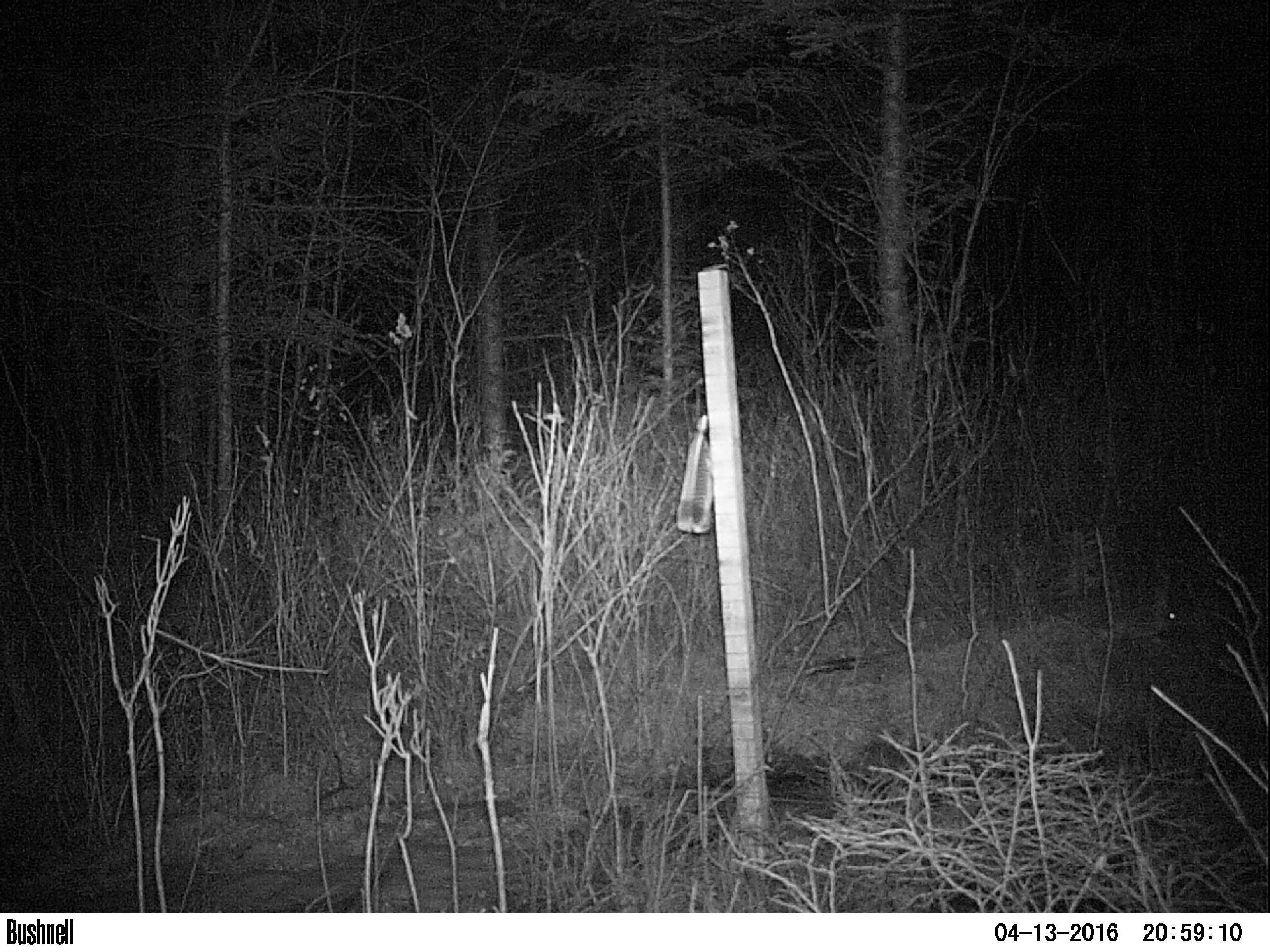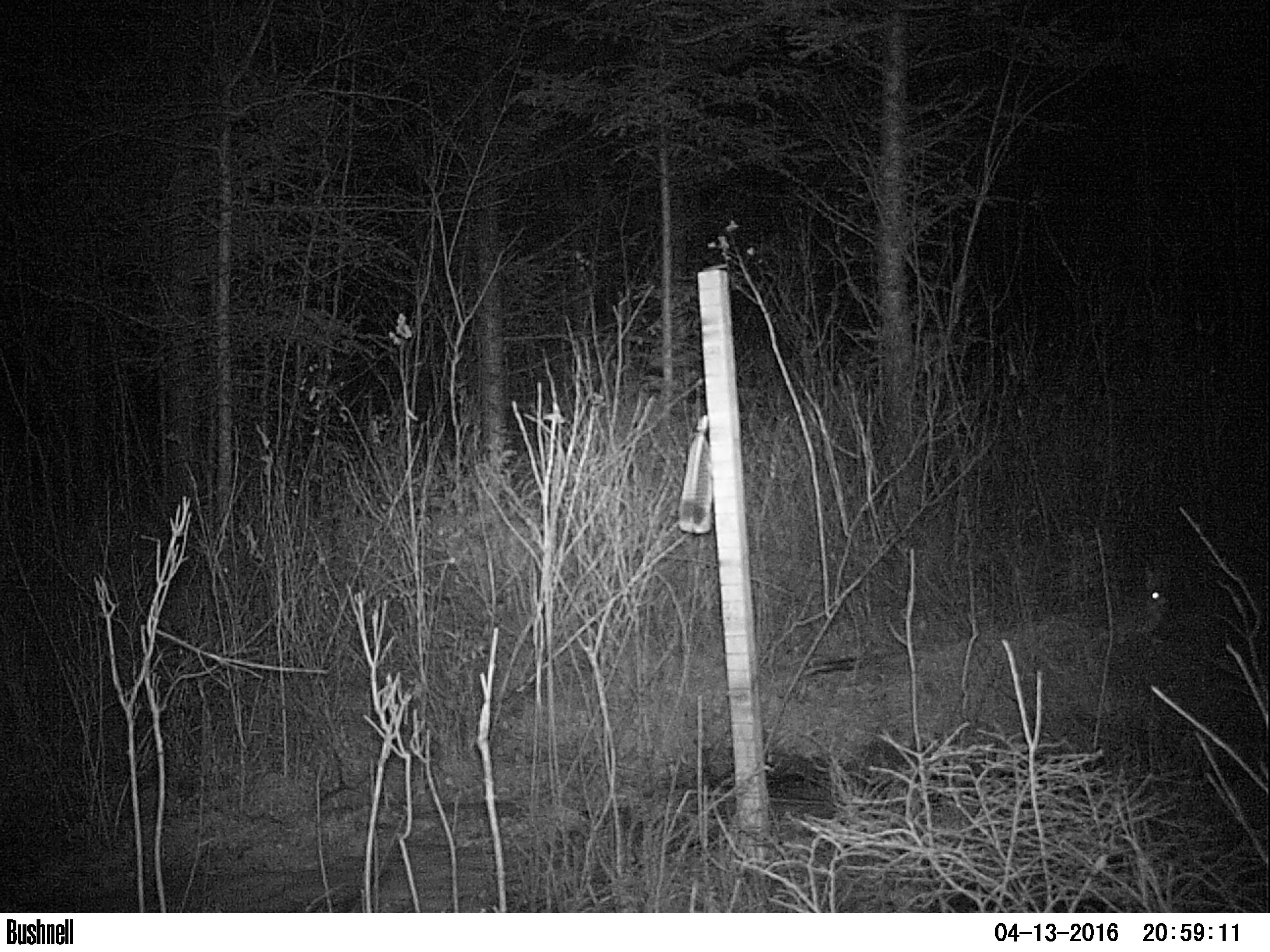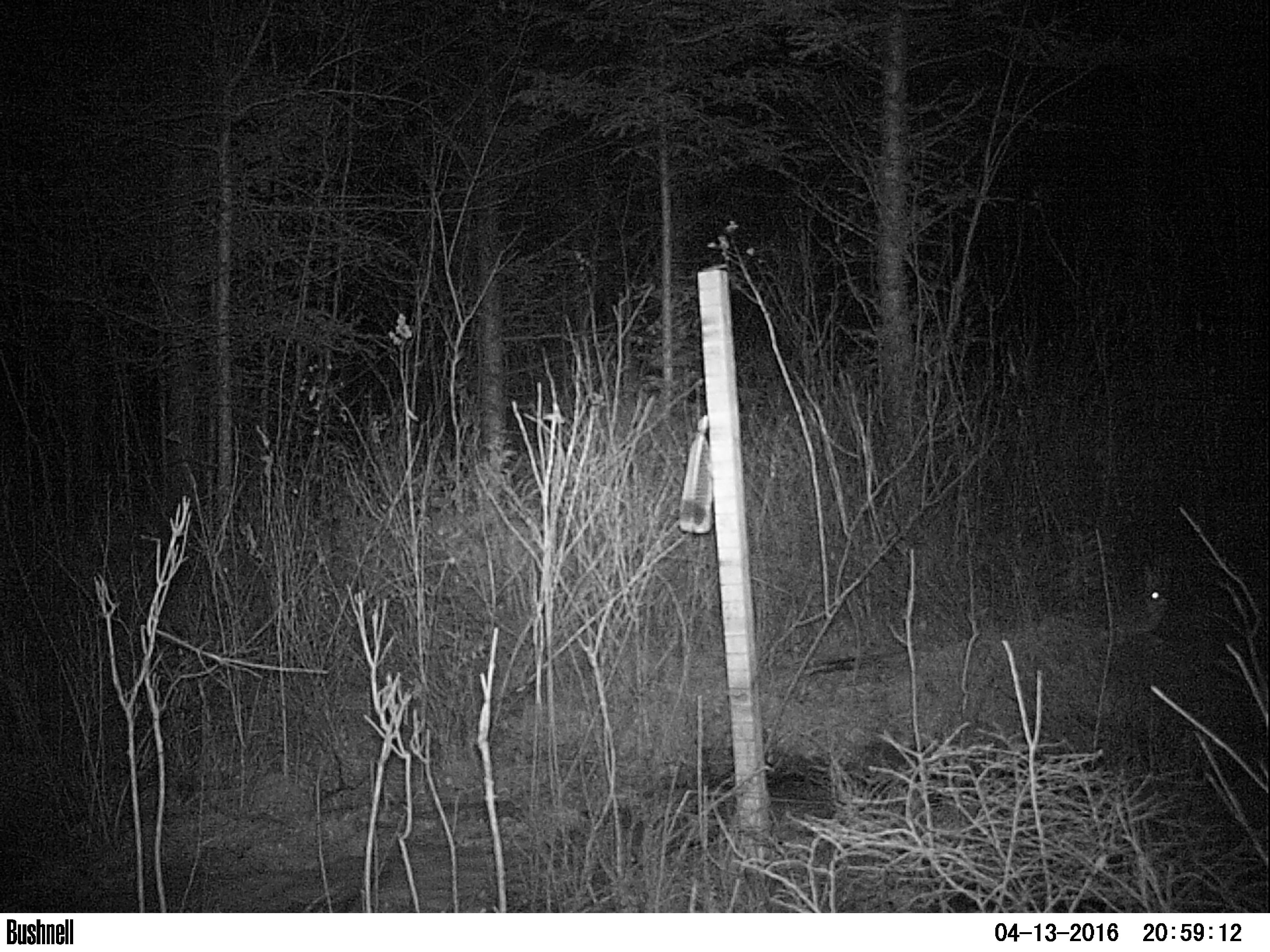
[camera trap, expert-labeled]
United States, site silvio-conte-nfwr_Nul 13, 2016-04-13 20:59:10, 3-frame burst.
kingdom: Animalia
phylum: Chordata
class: Mammalia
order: Lagomorpha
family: Leporidae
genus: Lepus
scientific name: Lepus americanus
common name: snowshoe hare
Snowshoe hare (Lepus americanus).